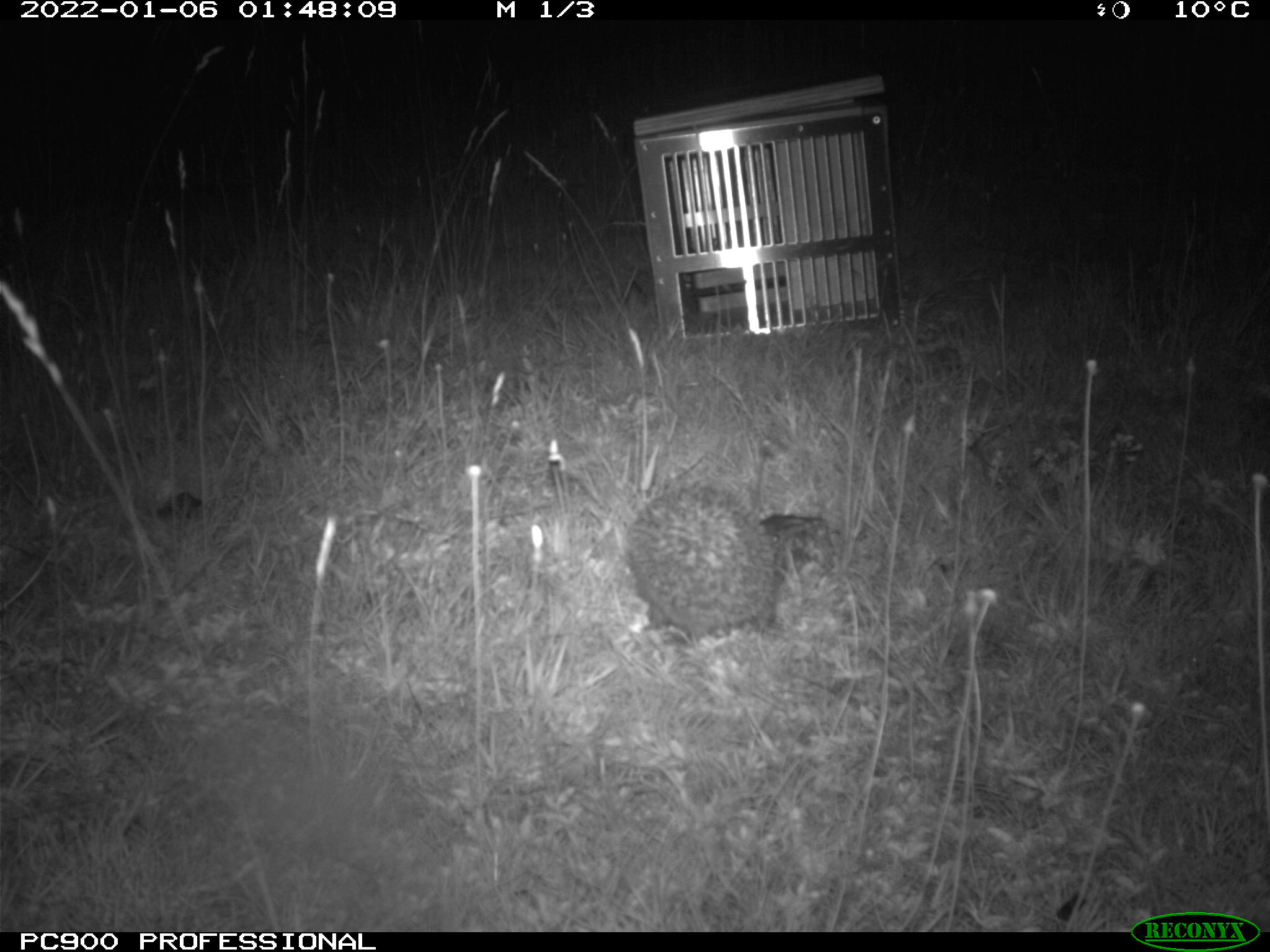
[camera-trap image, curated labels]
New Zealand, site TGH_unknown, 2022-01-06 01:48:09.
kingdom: Animalia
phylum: Chordata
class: Mammalia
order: Eulipotyphla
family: Erinaceidae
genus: Erinaceus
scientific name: Erinaceus europaeus europaeus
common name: european hedgehog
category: hedgehog